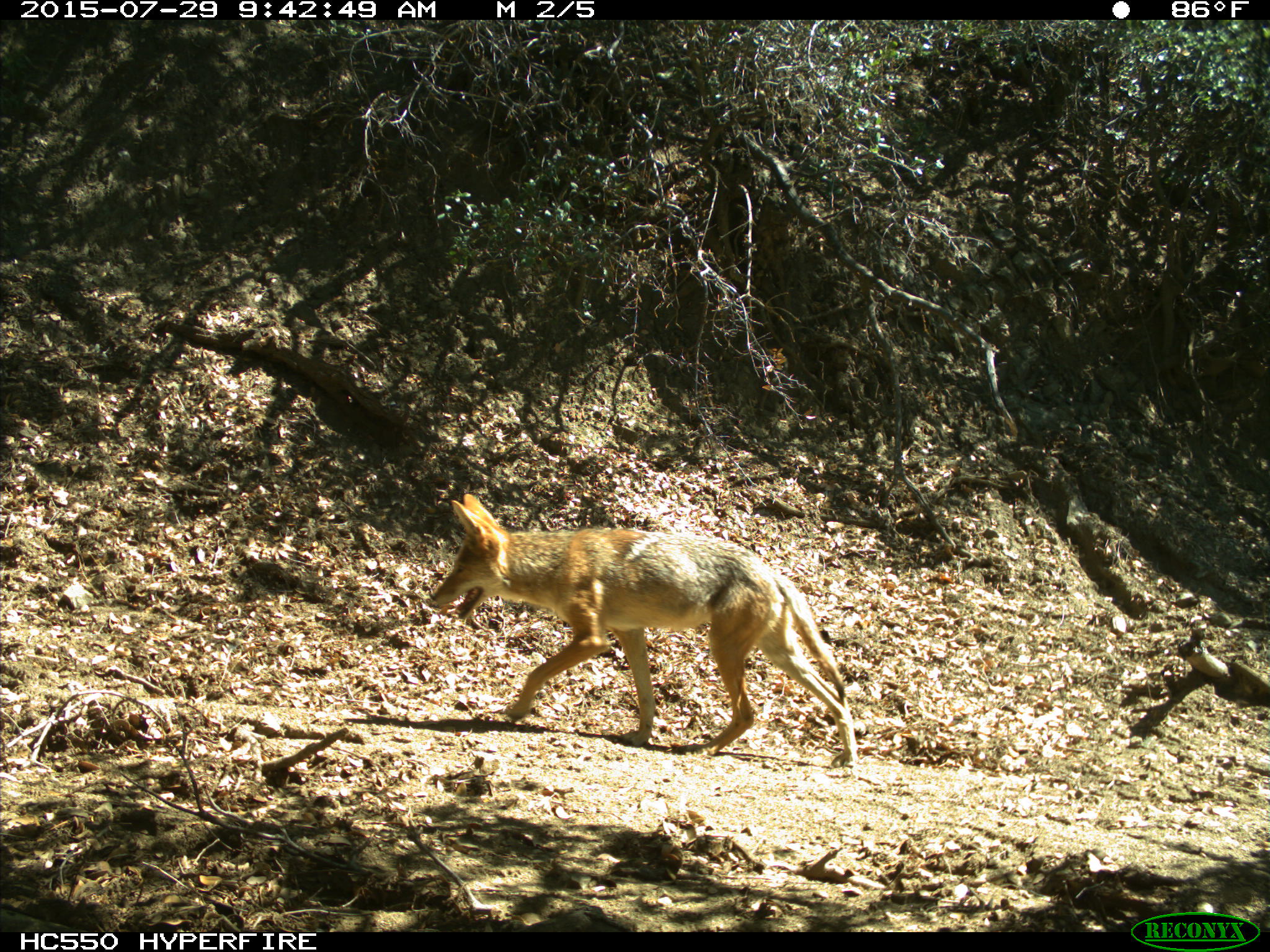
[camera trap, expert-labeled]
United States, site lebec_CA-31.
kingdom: Animalia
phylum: Chordata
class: Mammalia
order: Carnivora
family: Canidae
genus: Canis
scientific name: Canis latrans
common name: coyote